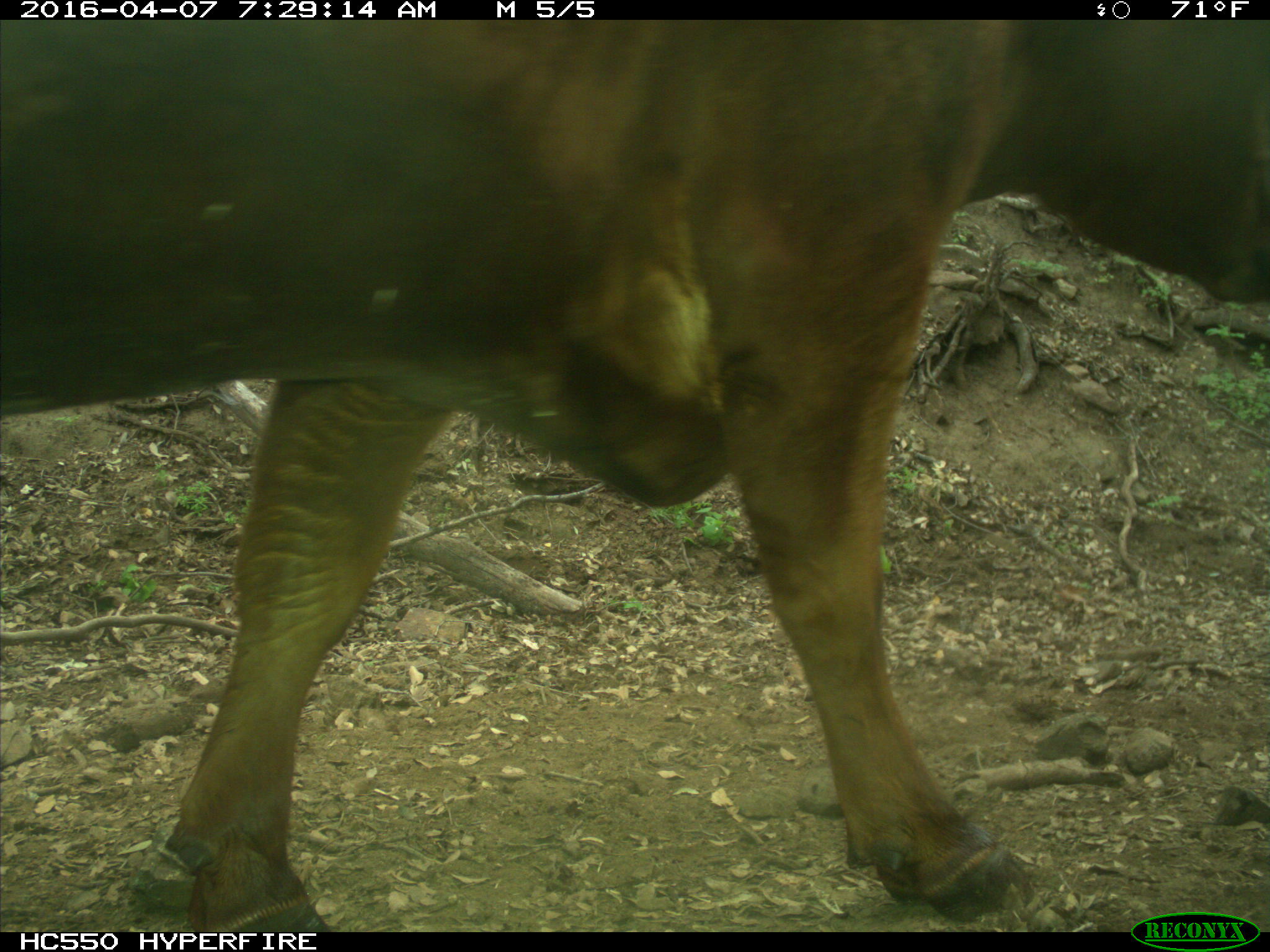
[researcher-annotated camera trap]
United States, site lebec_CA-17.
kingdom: Animalia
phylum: Chordata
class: Mammalia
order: Artiodactyla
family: Bovidae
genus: Bos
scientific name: Bos taurus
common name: domestic cow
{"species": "Bos taurus (domestic cow)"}